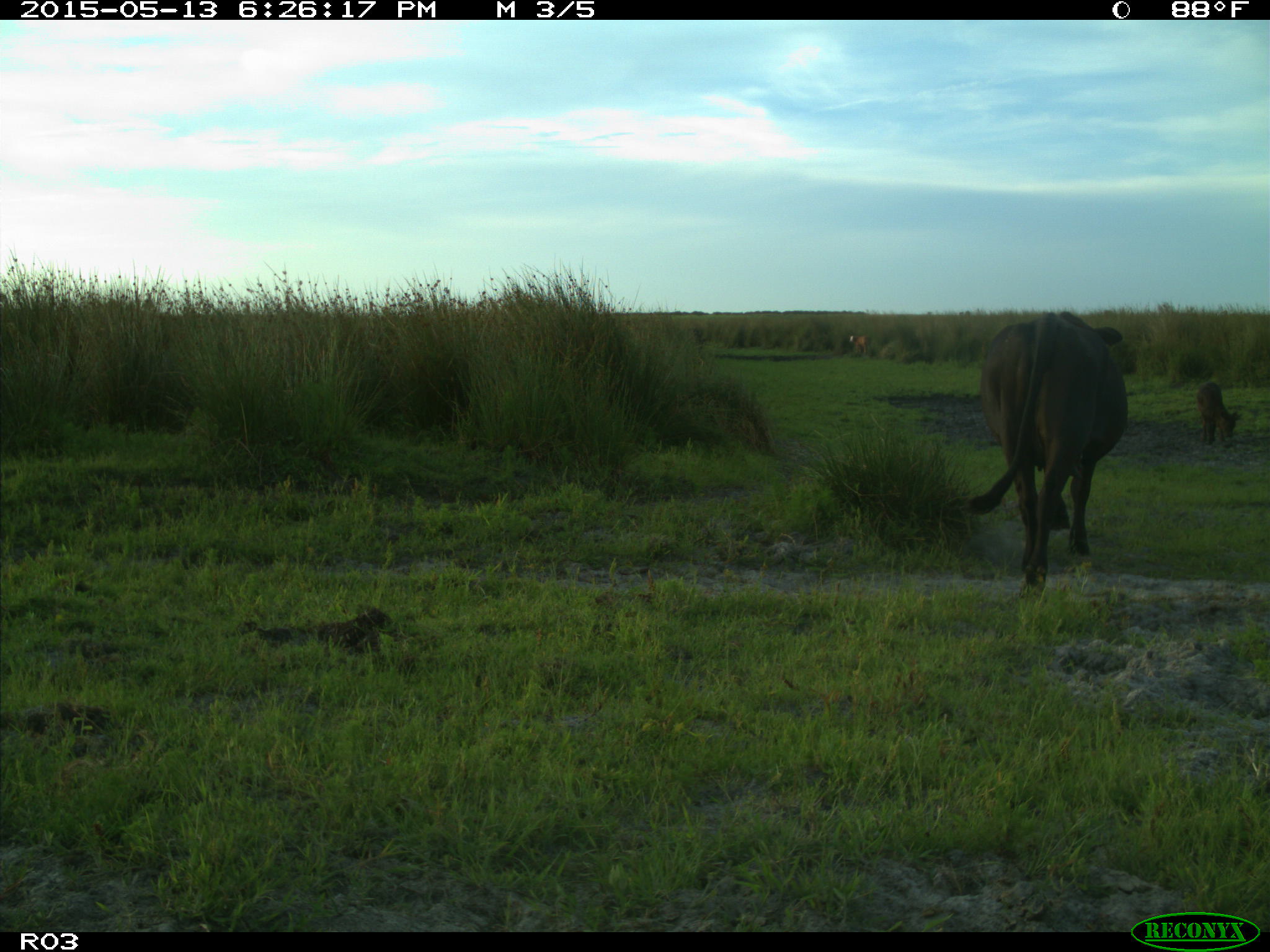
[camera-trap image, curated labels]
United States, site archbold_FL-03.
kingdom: Animalia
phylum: Chordata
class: Mammalia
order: Artiodactyla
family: Bovidae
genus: Bos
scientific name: Bos taurus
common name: domestic cow